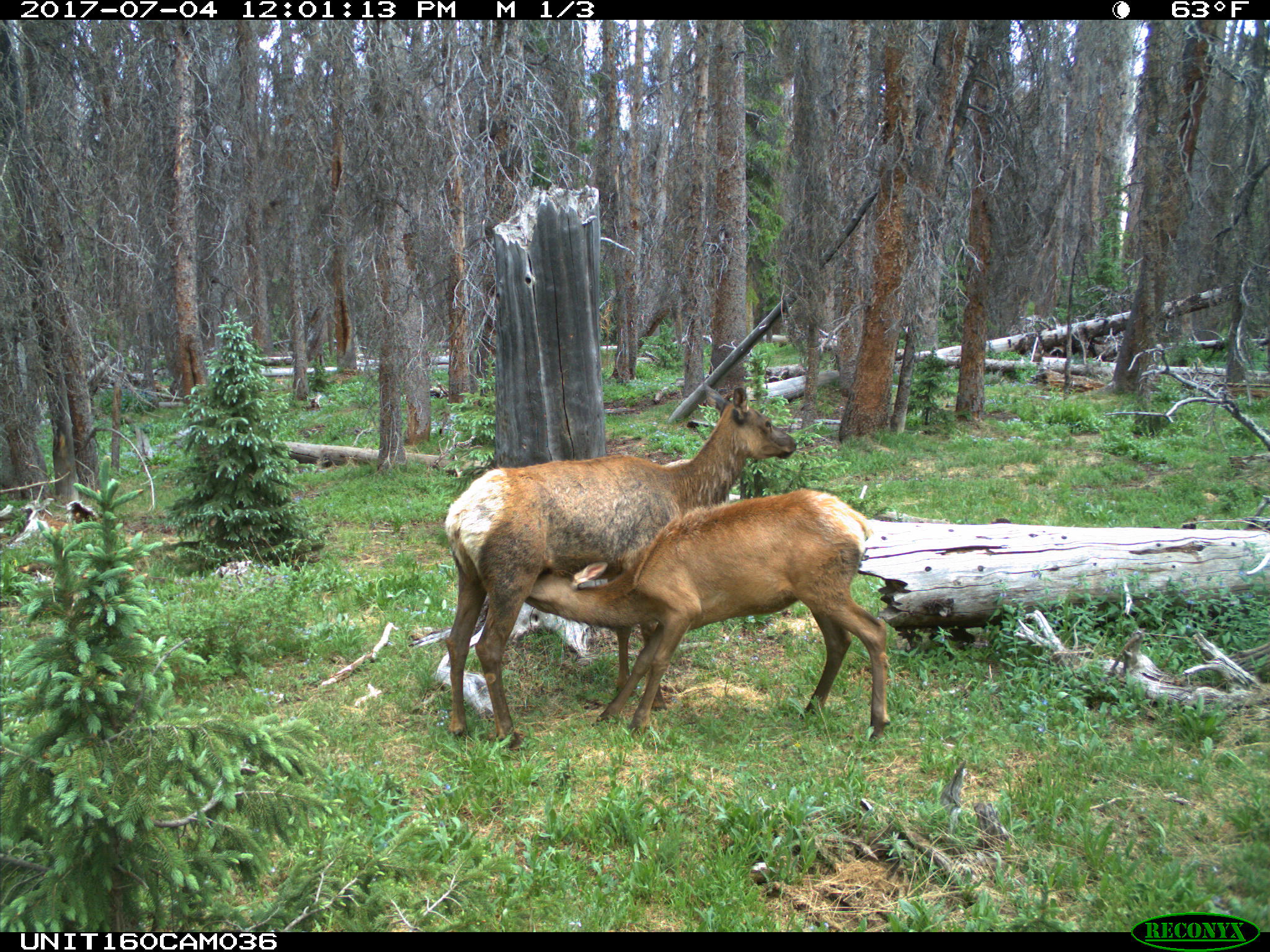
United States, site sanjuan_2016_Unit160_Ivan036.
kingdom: Animalia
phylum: Chordata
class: Mammalia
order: Artiodactyla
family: Cervidae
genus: Cervus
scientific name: Cervus elaphus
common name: red deer